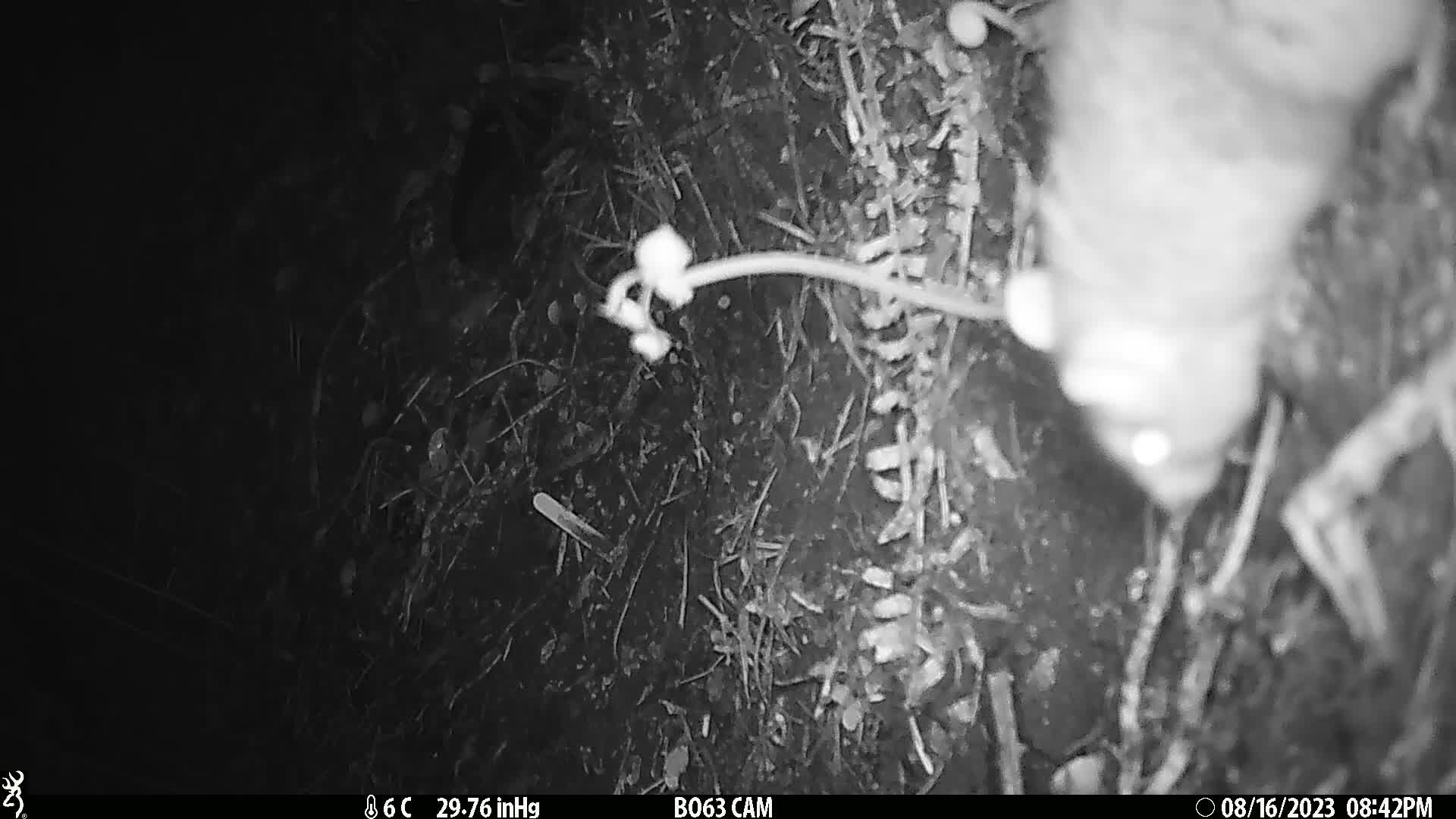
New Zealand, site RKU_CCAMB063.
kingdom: Animalia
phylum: Chordata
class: Mammalia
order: Rodentia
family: Muridae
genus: Rattus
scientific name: Rattus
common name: rat